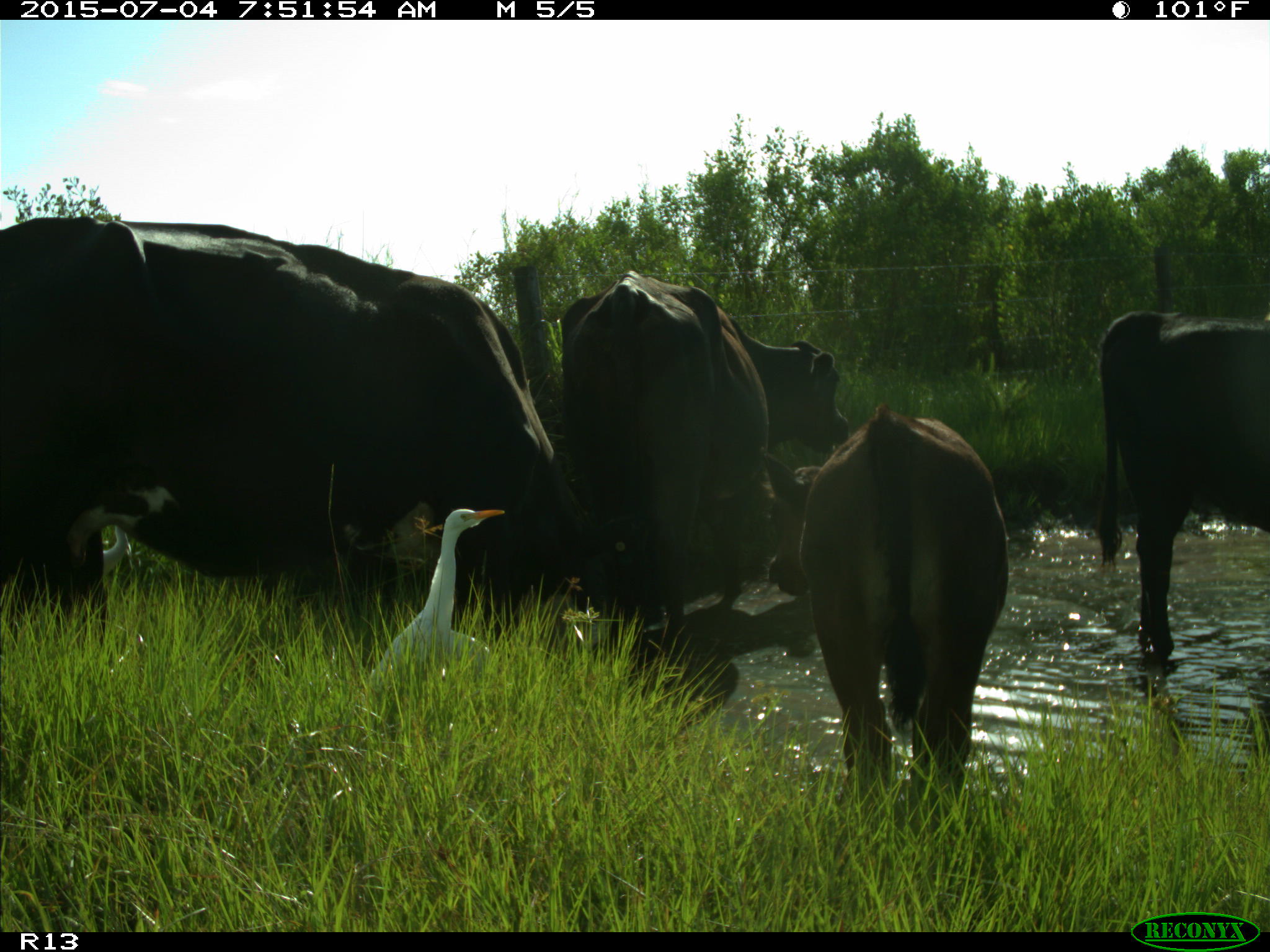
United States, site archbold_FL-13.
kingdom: Animalia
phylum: Chordata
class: Mammalia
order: Artiodactyla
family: Bovidae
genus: Bos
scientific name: Bos taurus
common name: domestic cow